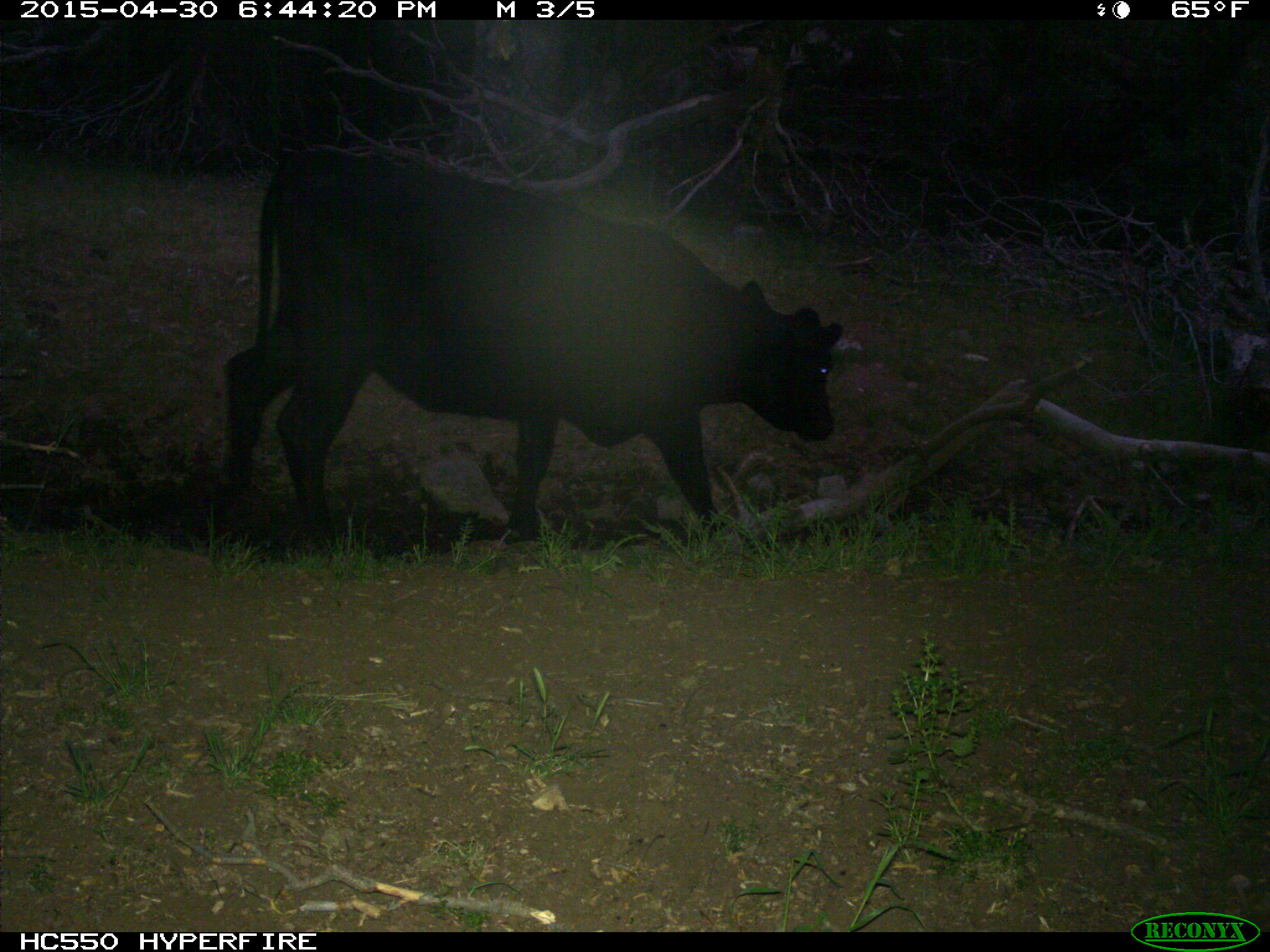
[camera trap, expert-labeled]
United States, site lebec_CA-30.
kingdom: Animalia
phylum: Chordata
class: Mammalia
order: Artiodactyla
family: Bovidae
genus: Bos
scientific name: Bos taurus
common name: domestic cow